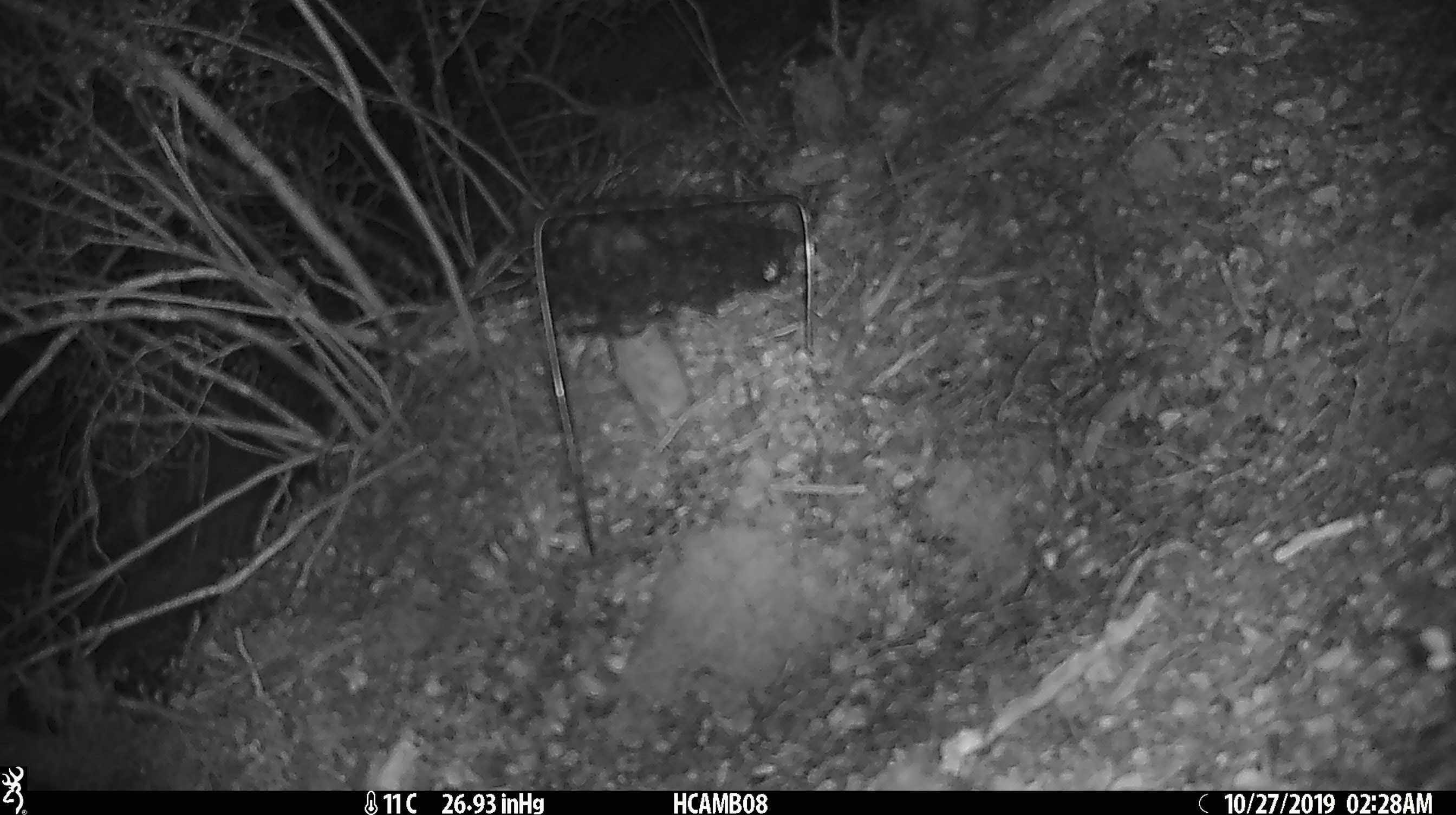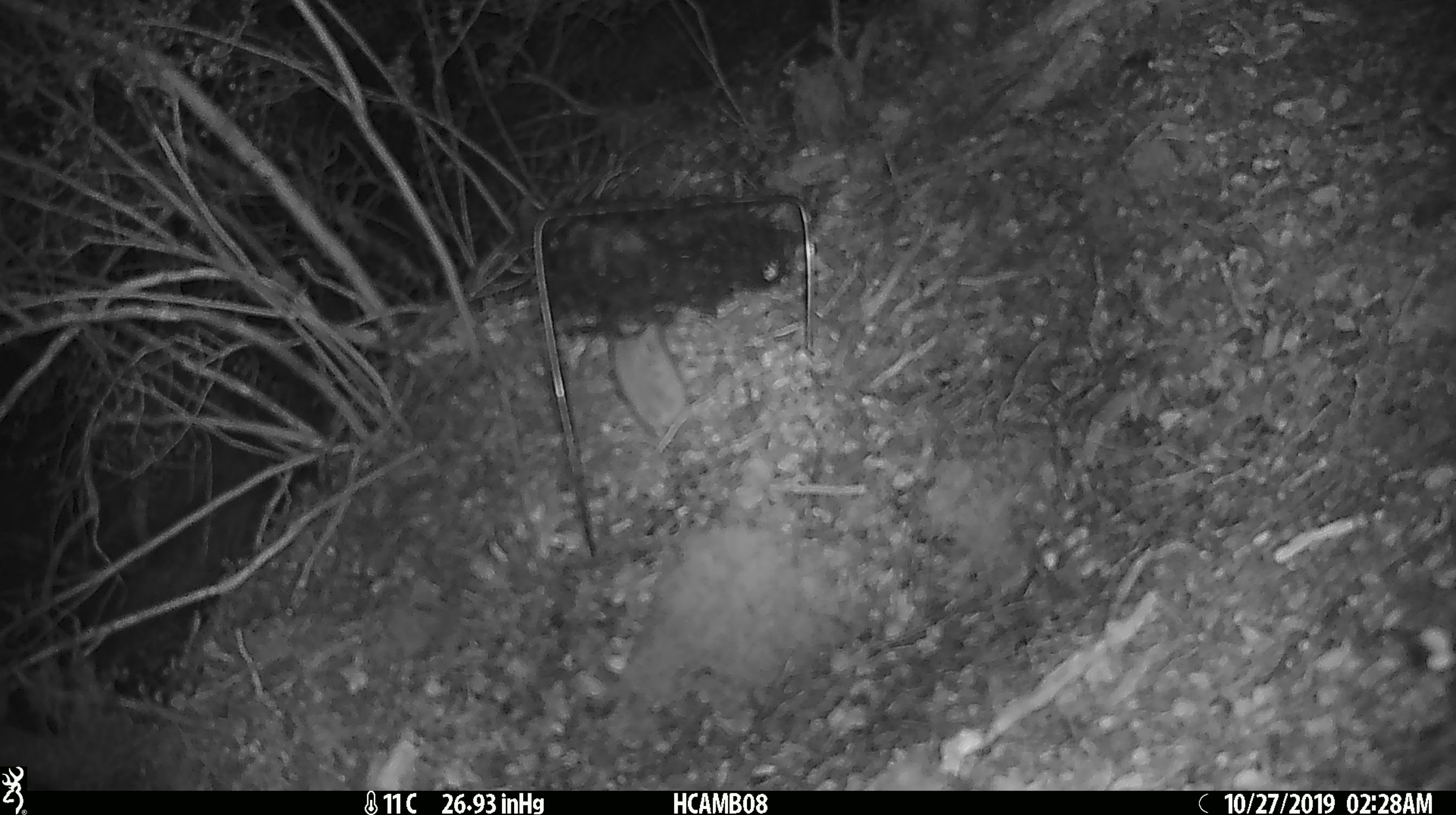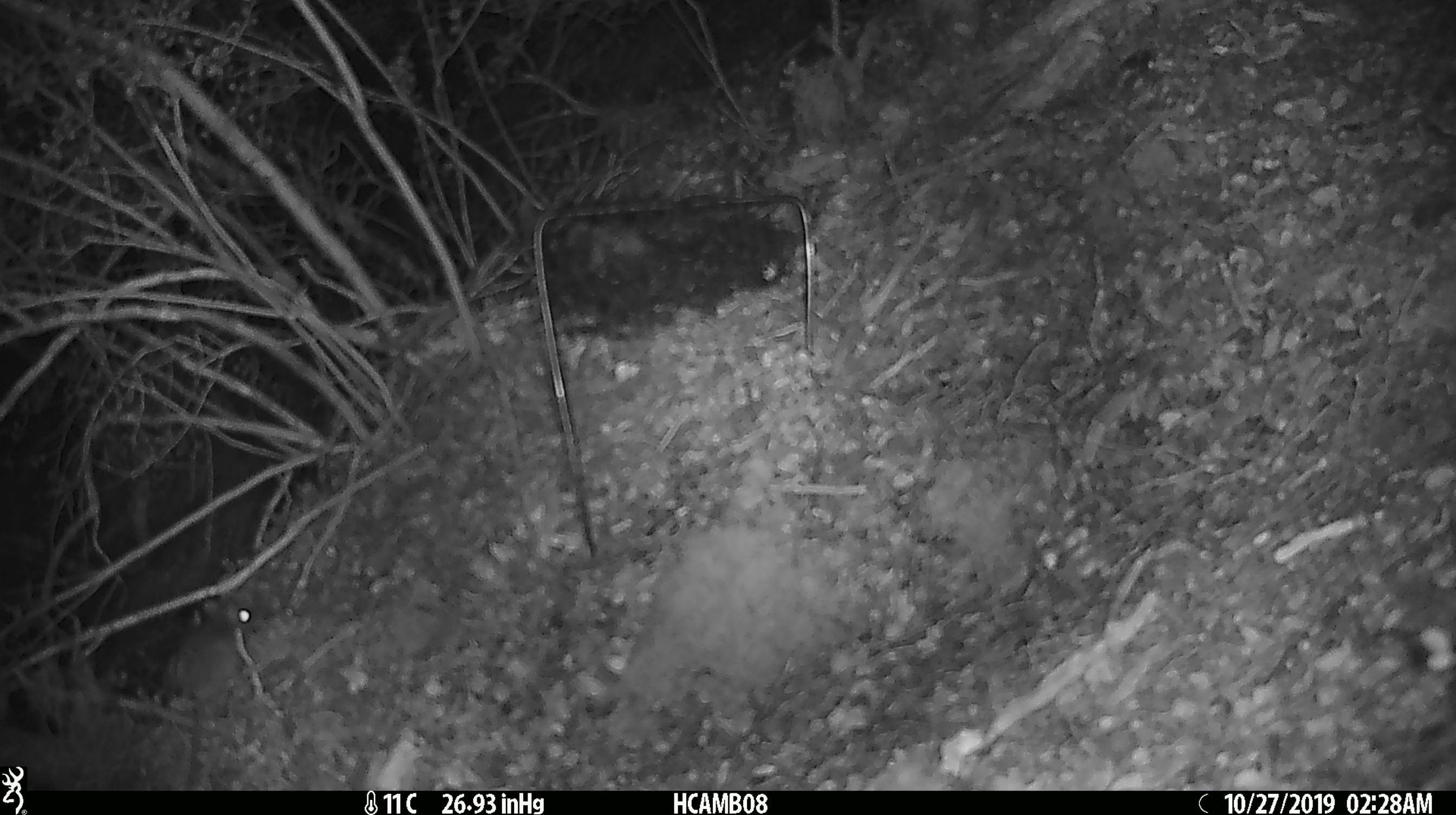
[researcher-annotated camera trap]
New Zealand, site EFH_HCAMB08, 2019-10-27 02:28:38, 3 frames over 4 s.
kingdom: Animalia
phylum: Chordata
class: Mammalia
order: Rodentia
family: Muridae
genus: Mus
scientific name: Mus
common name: mouse